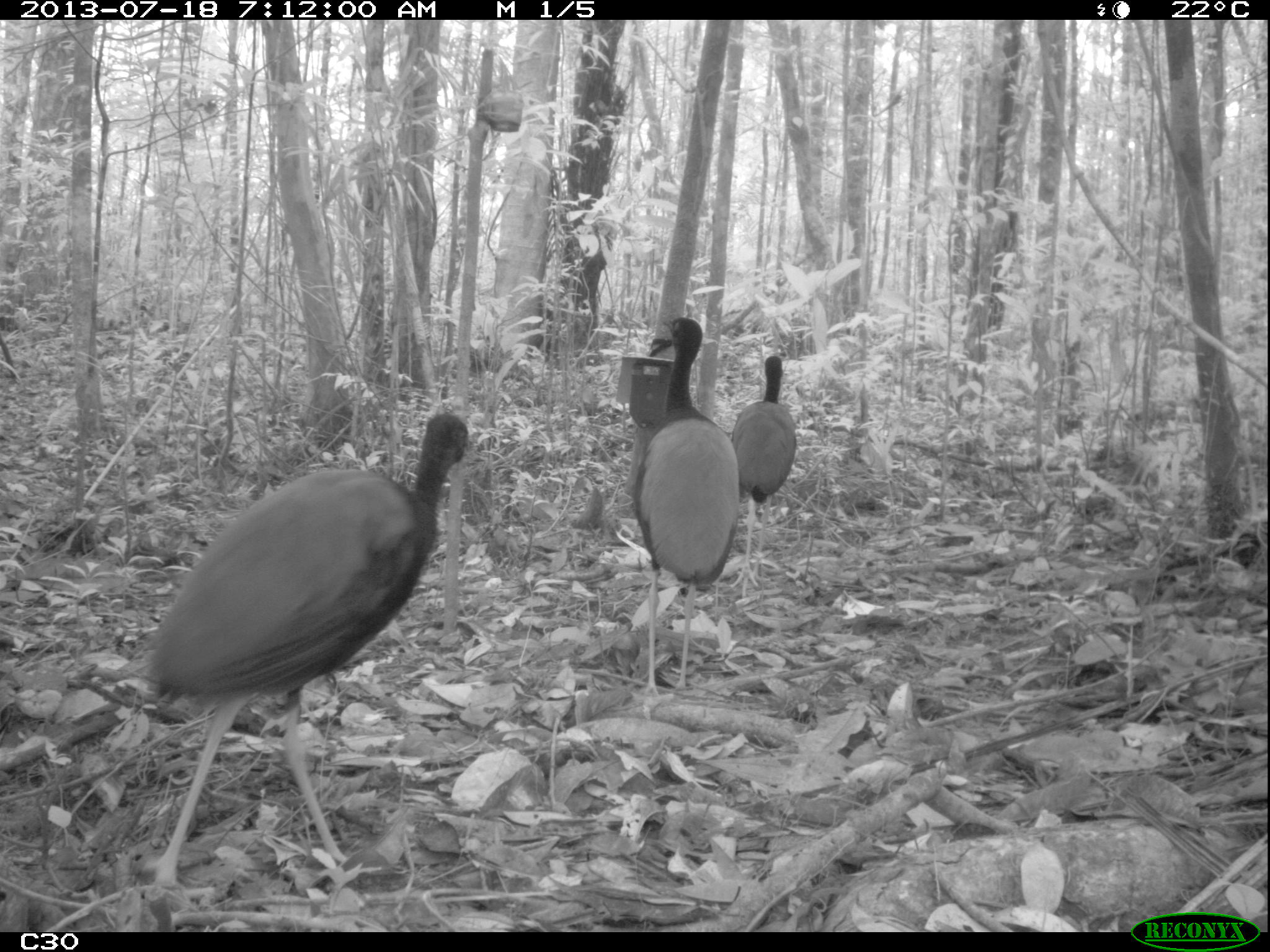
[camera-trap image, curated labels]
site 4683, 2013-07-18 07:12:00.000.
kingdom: Animalia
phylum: Chordata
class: Aves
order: Gruiformes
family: Psophiidae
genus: Psophia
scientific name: Psophia crepitans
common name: gray-winged trumpeter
Psophia crepitans (gray-winged trumpeter), count 3, age adult.